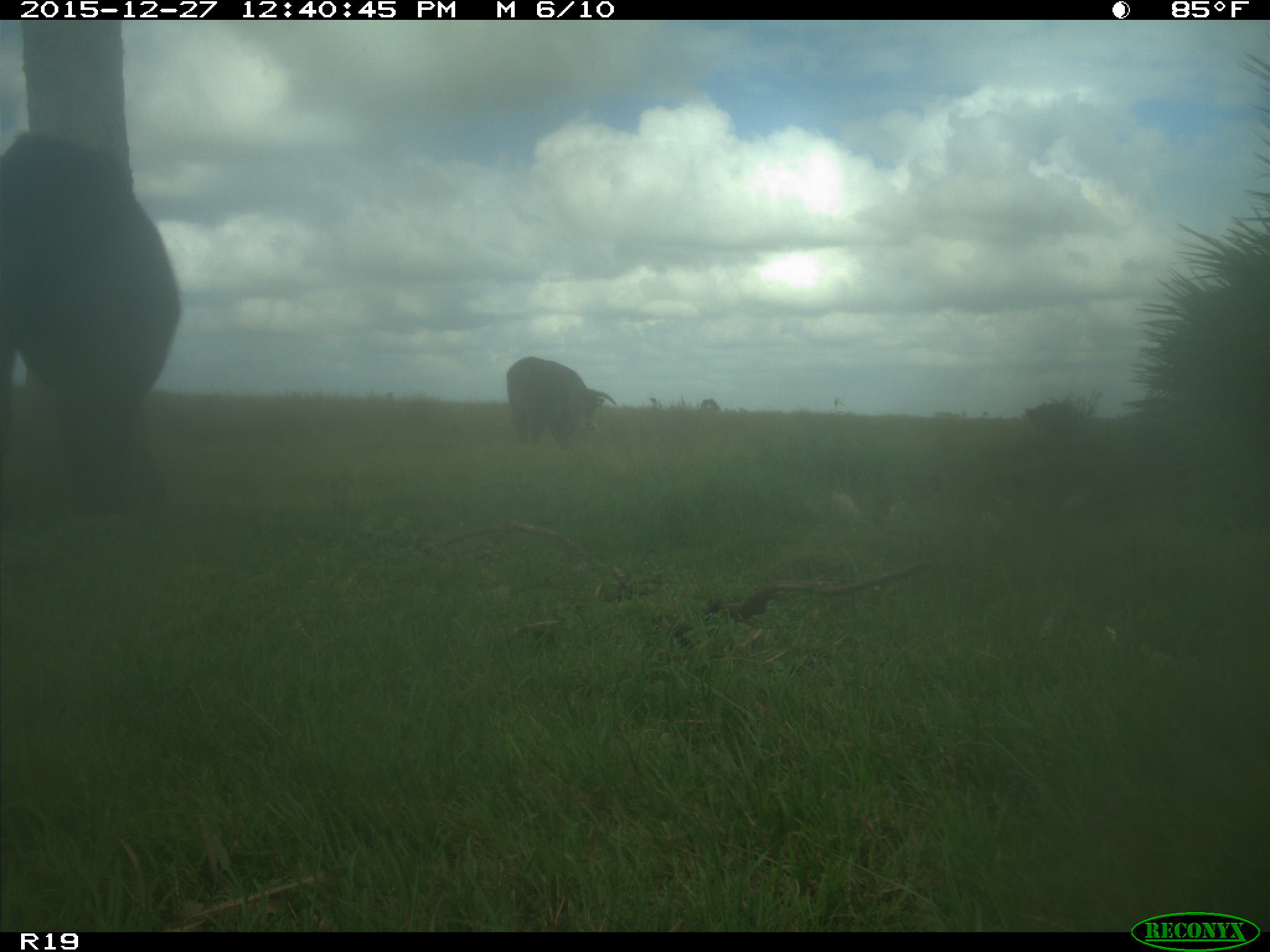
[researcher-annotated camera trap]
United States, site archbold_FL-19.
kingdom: Animalia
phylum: Chordata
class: Mammalia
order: Artiodactyla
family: Bovidae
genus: Bos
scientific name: Bos taurus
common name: domestic cow